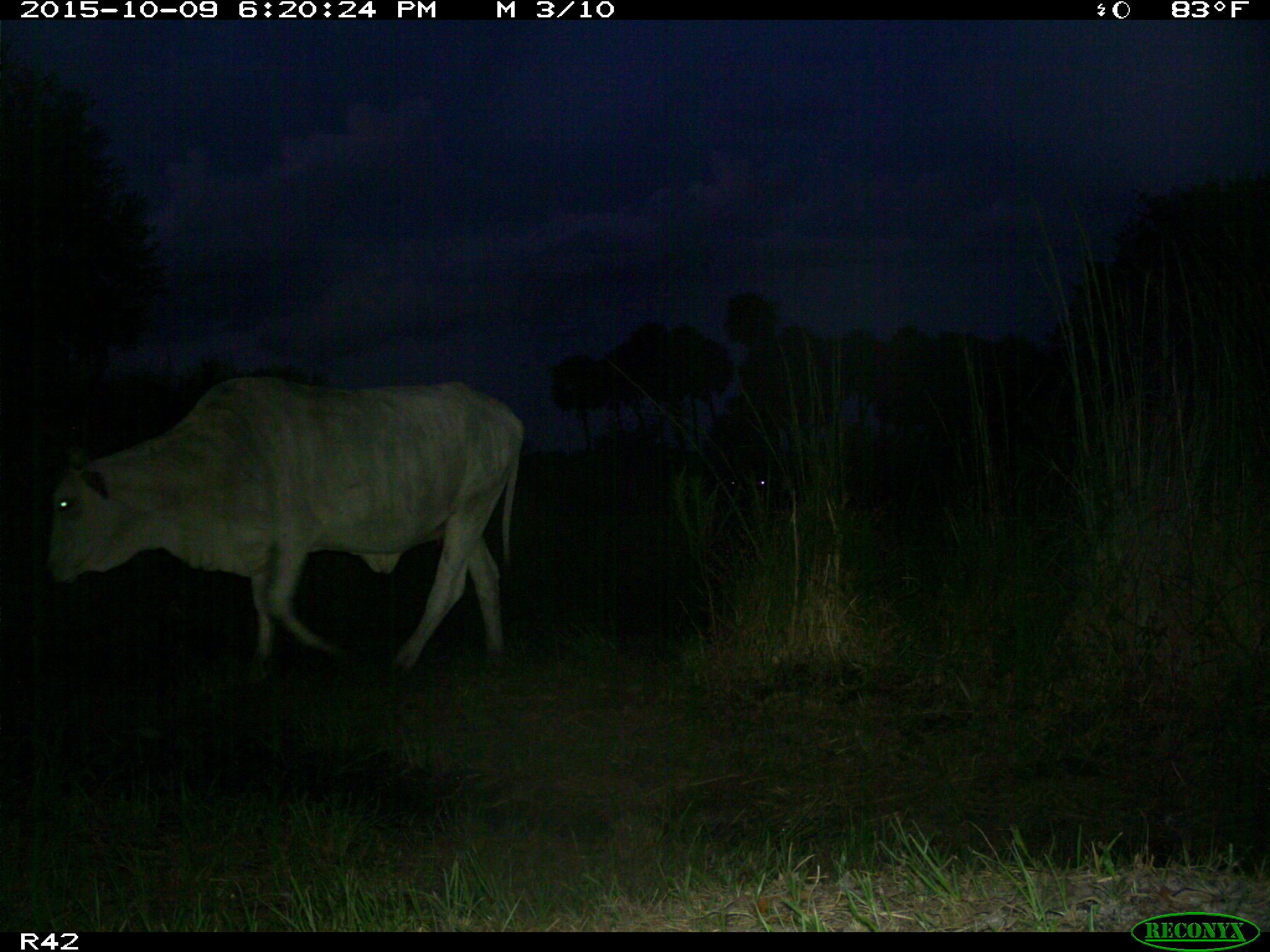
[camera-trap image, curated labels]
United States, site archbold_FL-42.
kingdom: Animalia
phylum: Chordata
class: Mammalia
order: Artiodactyla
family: Bovidae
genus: Bos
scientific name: Bos taurus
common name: domestic cow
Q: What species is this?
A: Bos taurus (domestic cow).